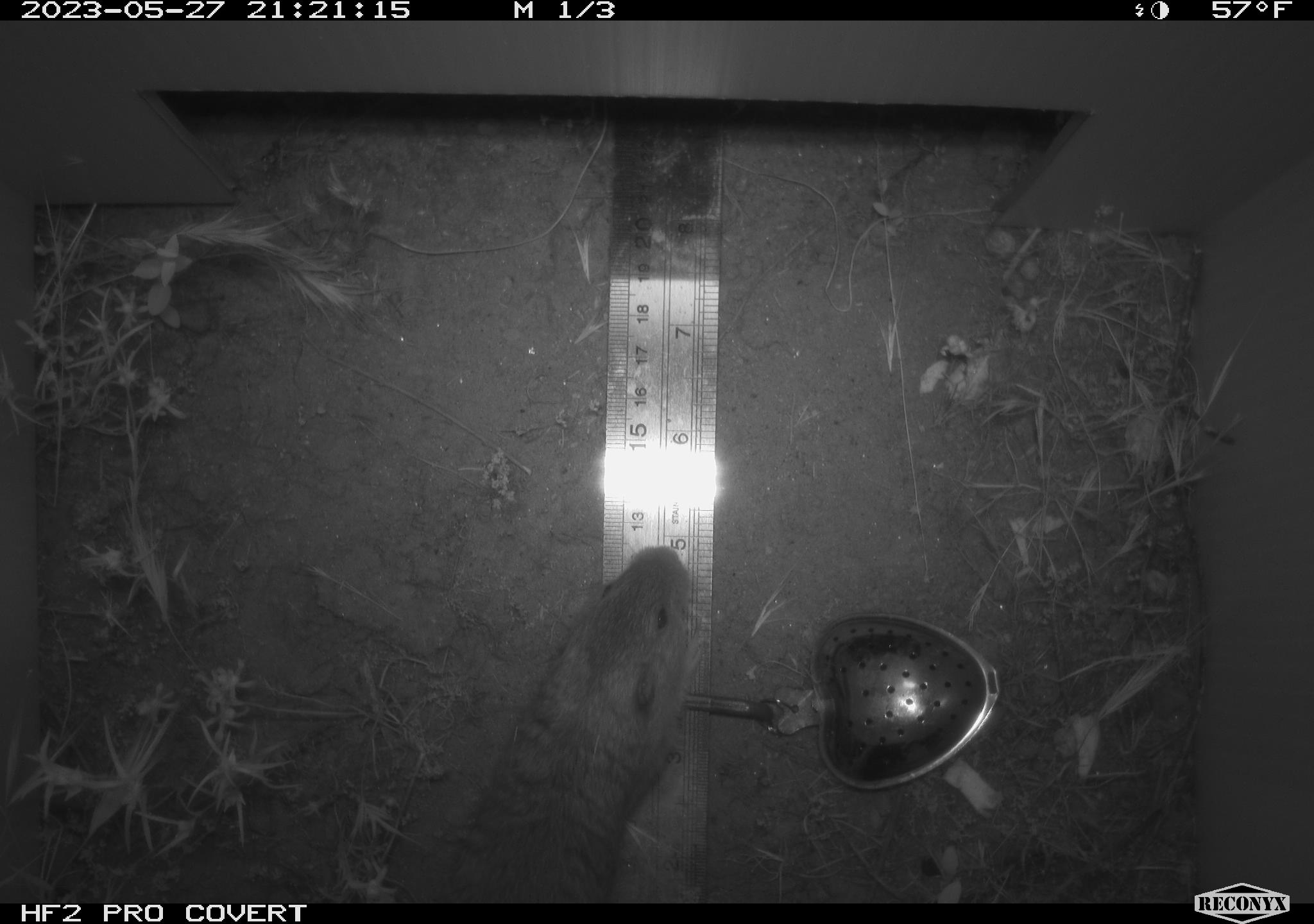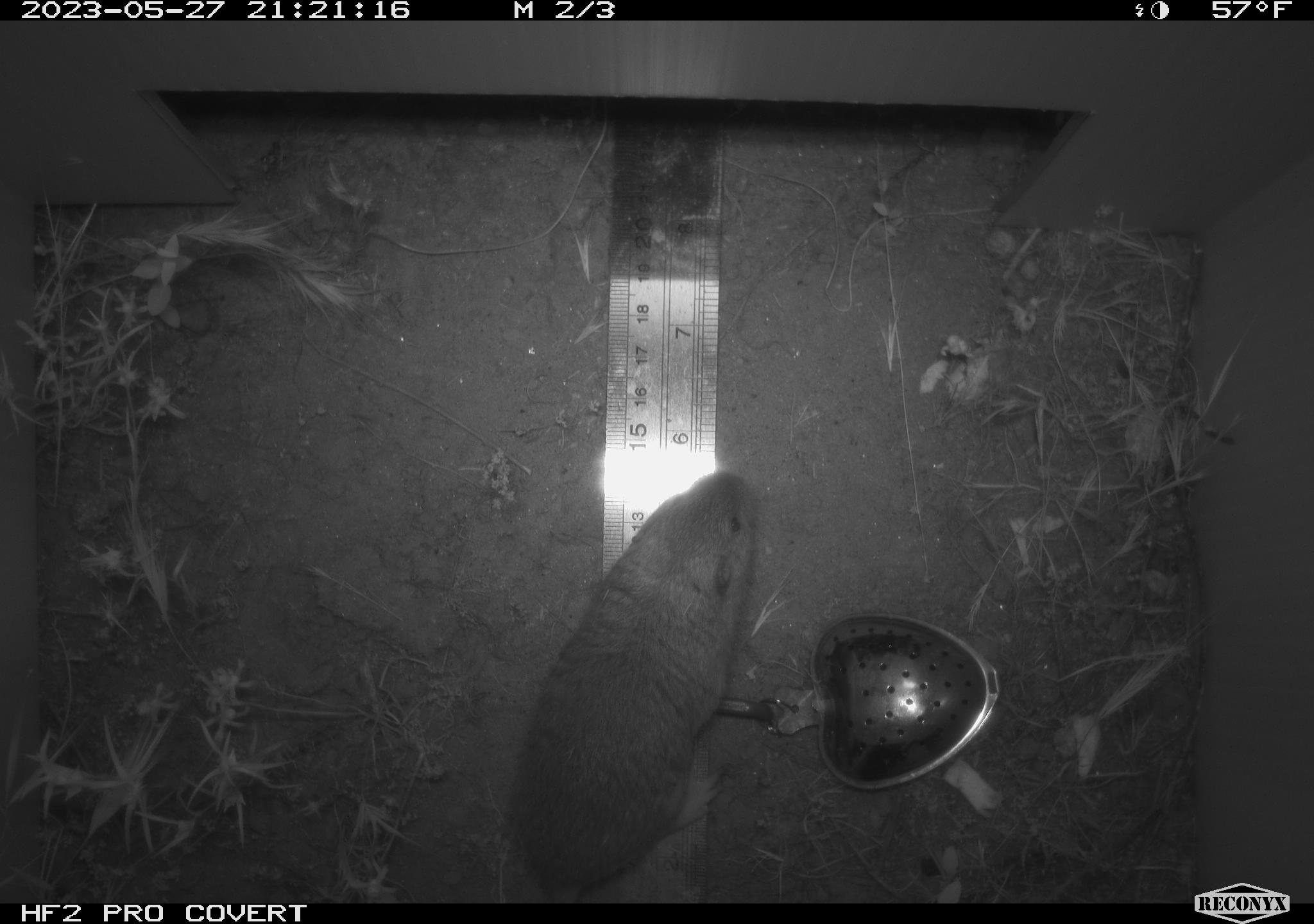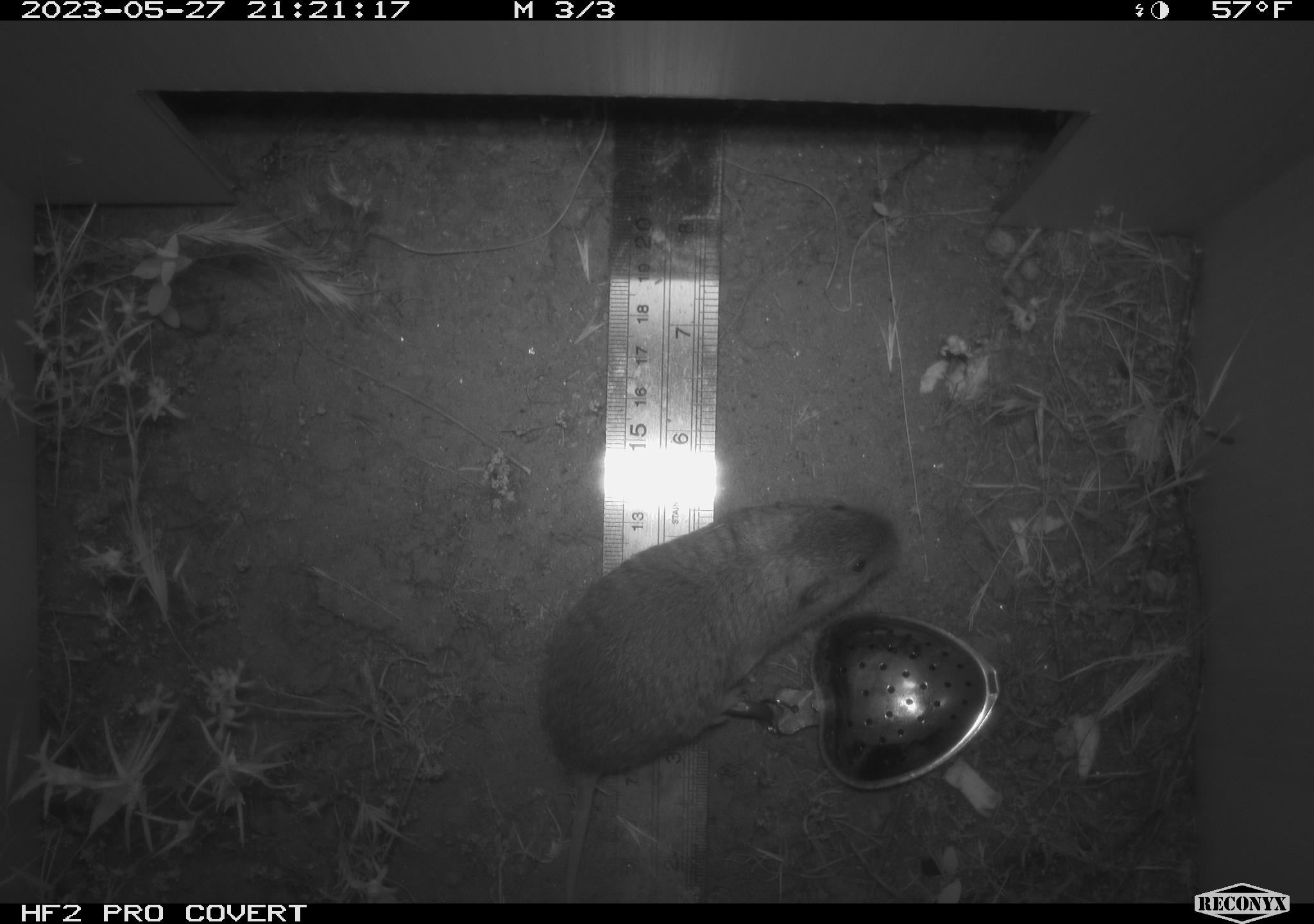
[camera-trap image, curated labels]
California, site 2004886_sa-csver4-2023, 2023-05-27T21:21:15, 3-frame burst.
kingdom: Animalia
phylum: Chordata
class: Mammalia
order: Rodentia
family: Cricetidae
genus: Microtus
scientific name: Microtus californicus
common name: california vole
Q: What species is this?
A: California vole (Microtus californicus).